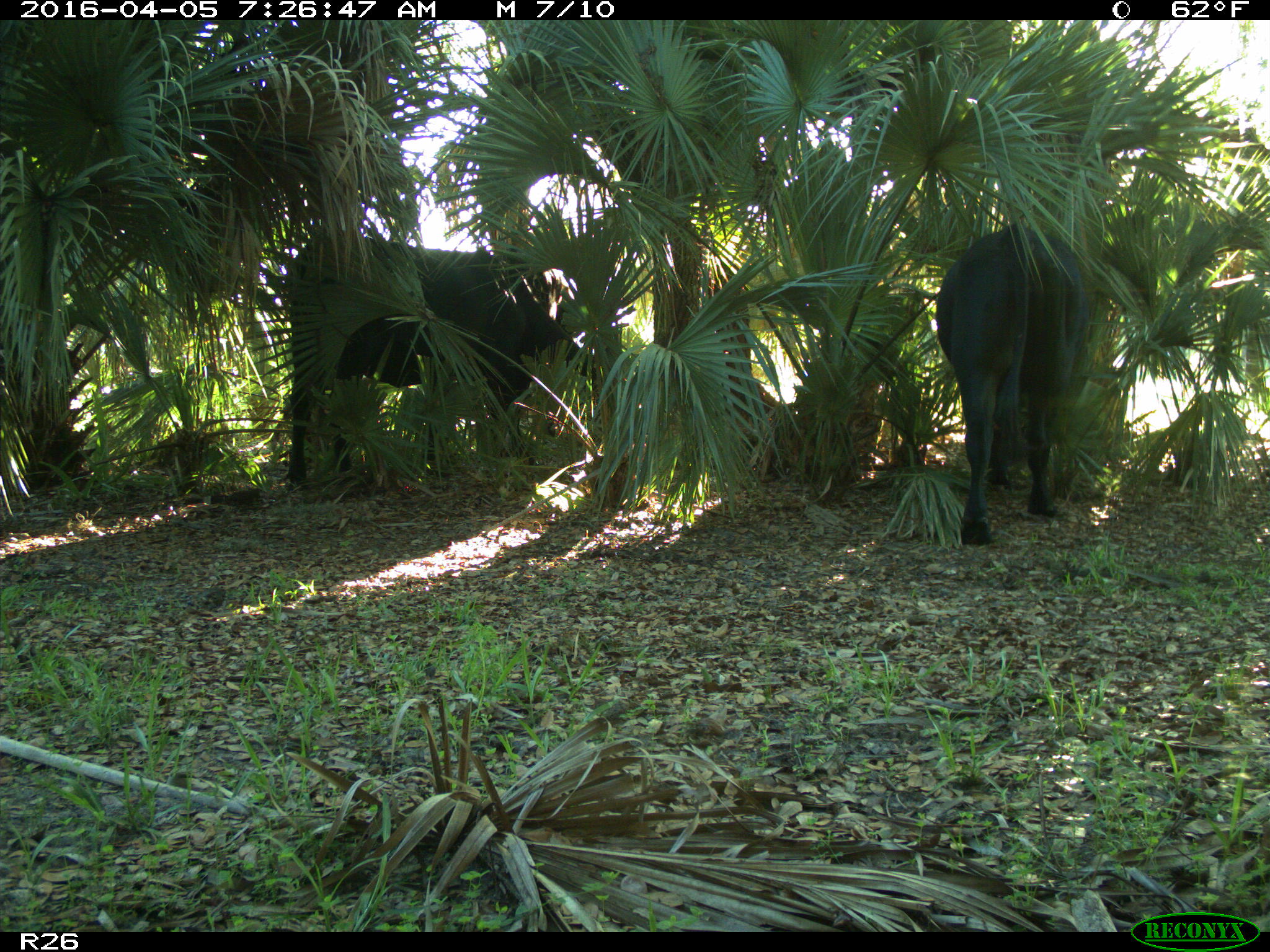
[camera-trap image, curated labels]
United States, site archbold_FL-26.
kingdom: Animalia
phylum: Chordata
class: Mammalia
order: Artiodactyla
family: Bovidae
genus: Bos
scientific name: Bos taurus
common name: domestic cow